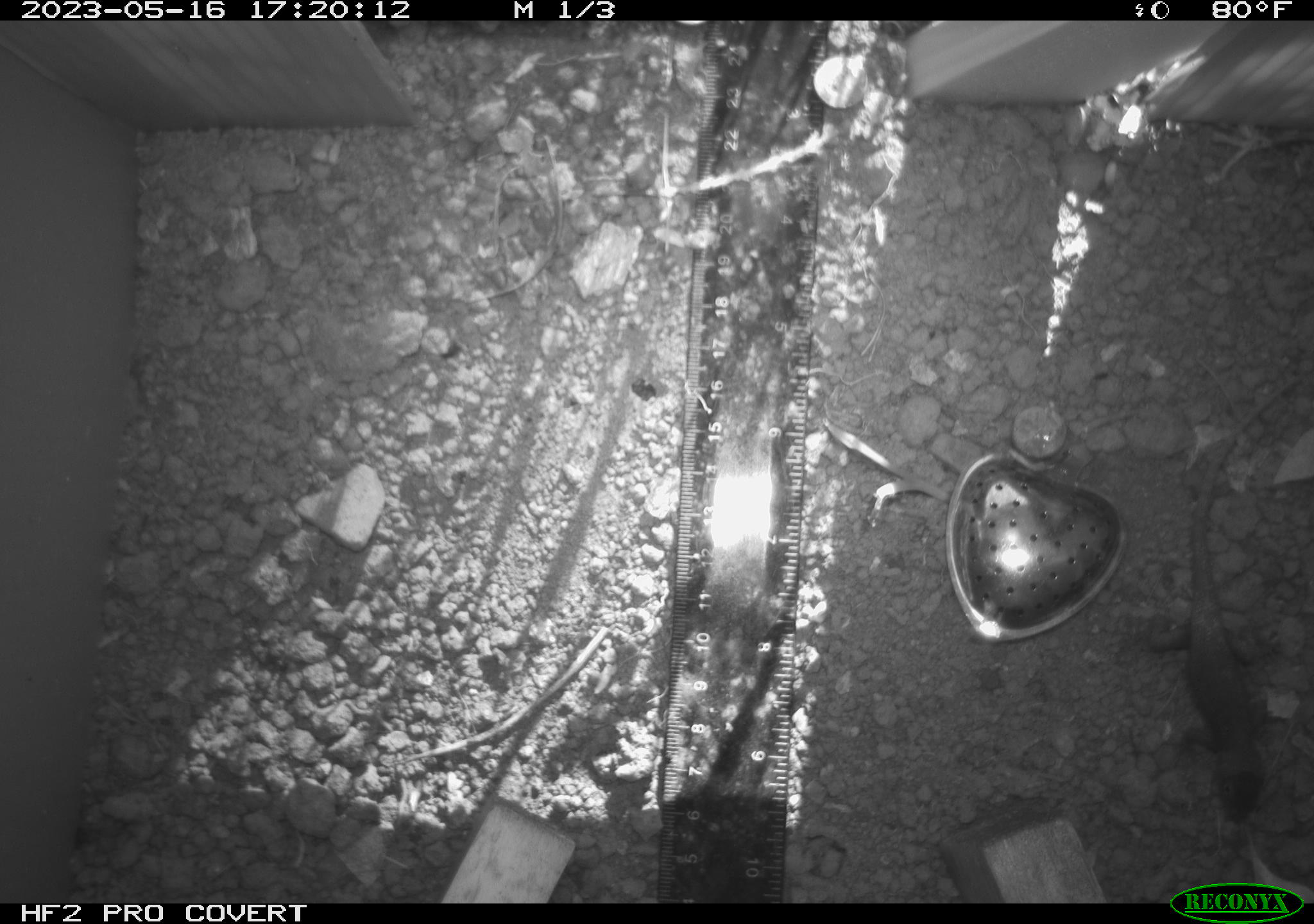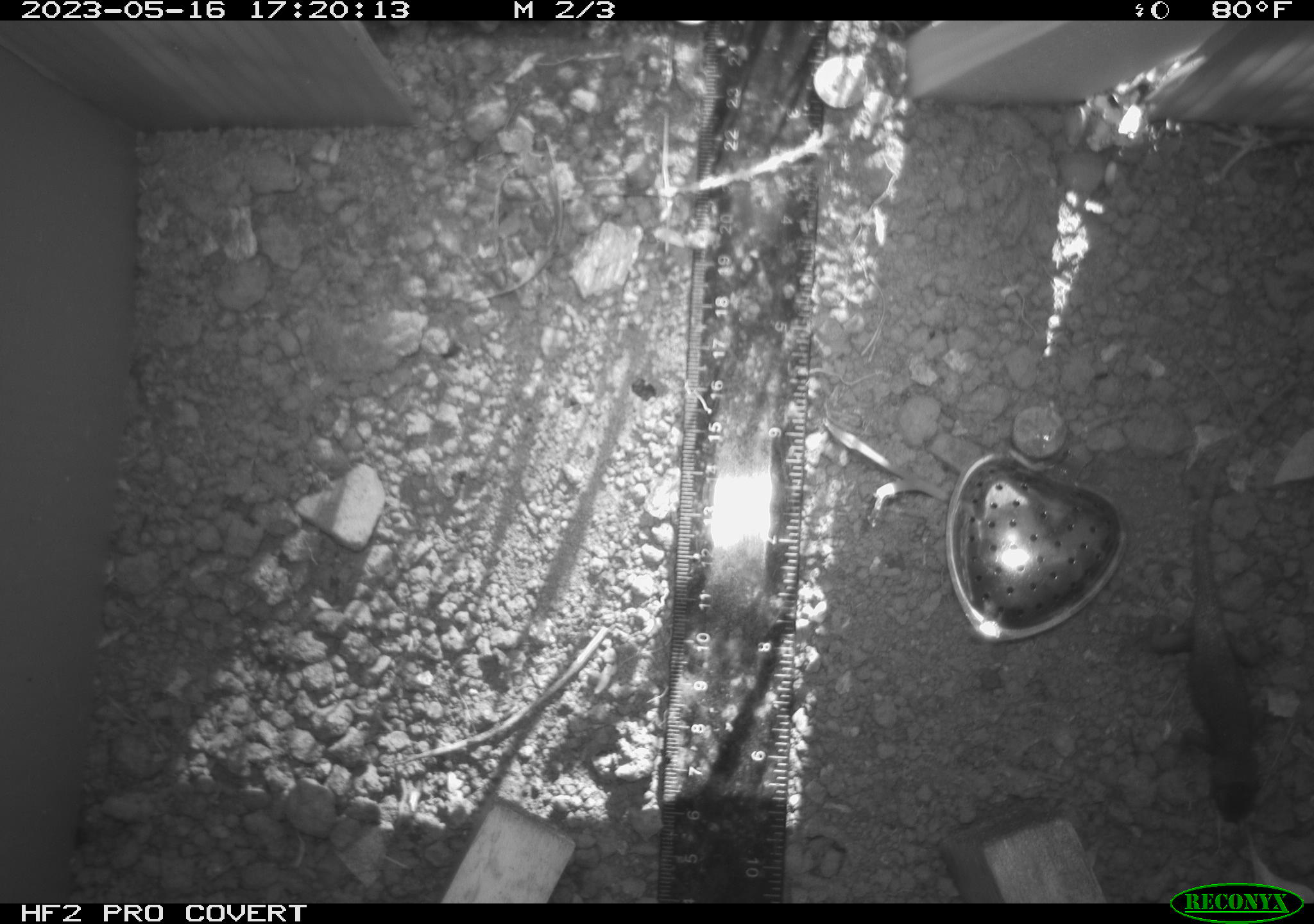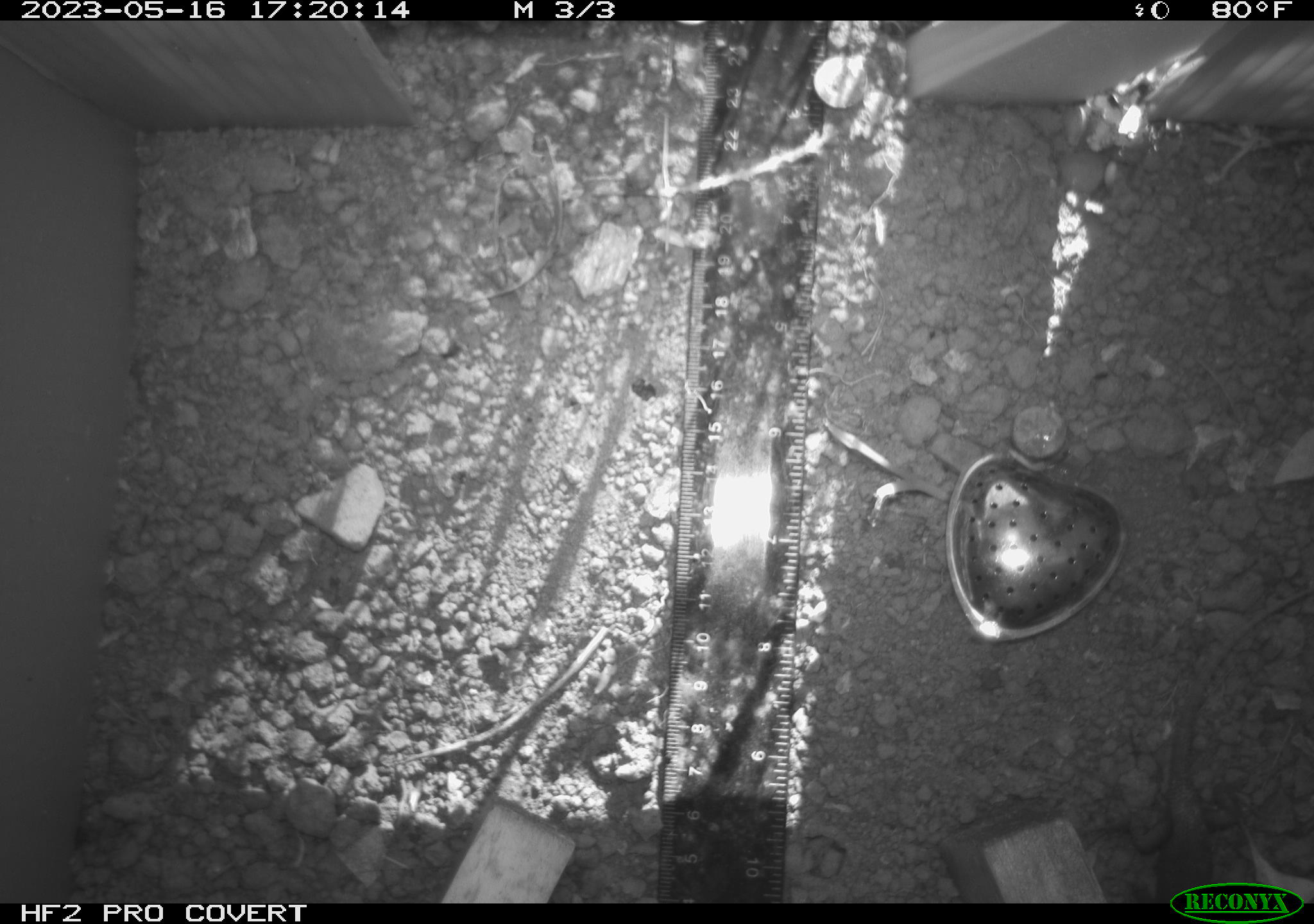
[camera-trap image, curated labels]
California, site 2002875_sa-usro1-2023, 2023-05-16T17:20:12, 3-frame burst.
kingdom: Animalia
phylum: Chordata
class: Reptilia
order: Squamata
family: Phrynosomatidae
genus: Sceloporus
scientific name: Sceloporus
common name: spiny lizards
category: sceloporus species